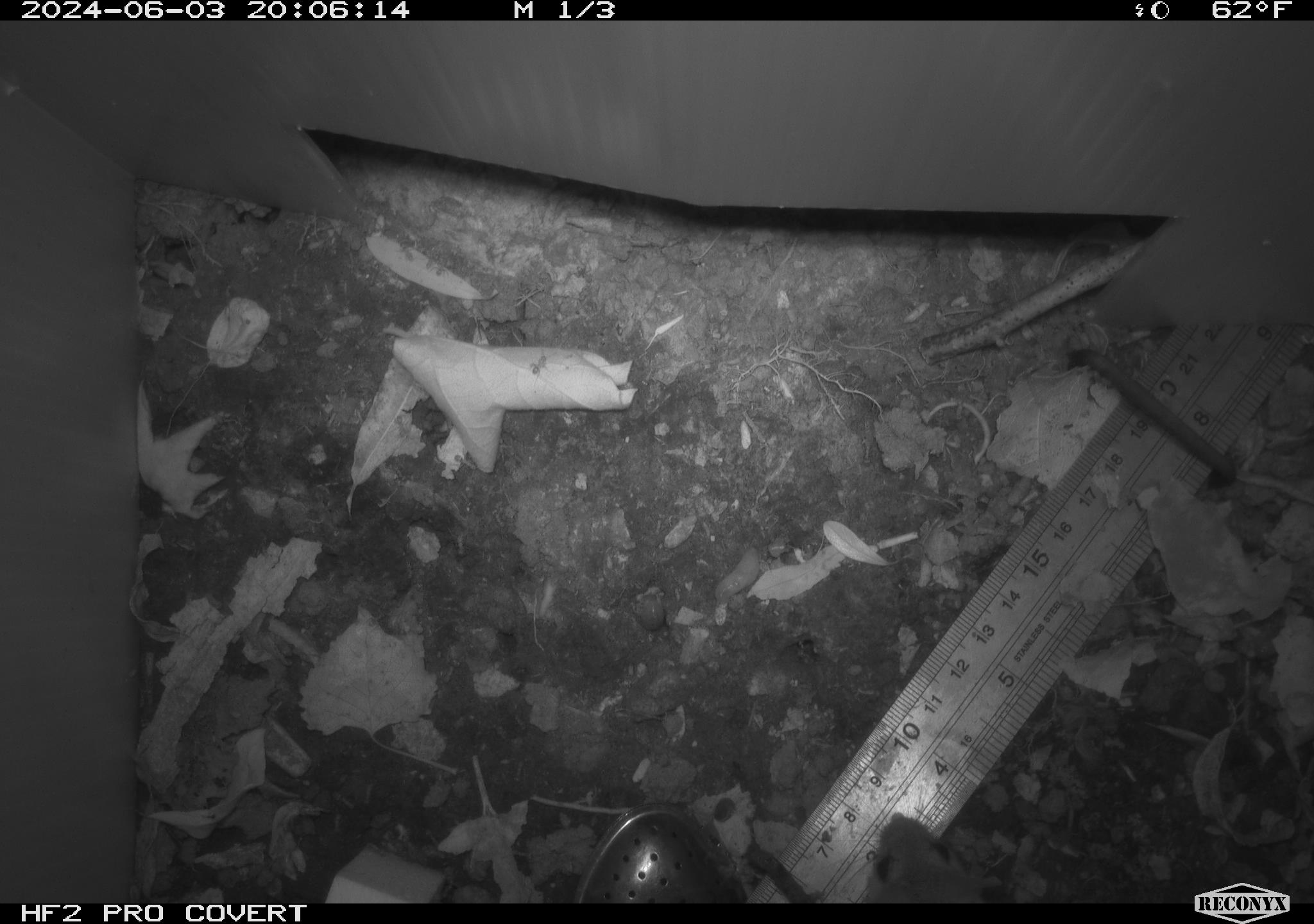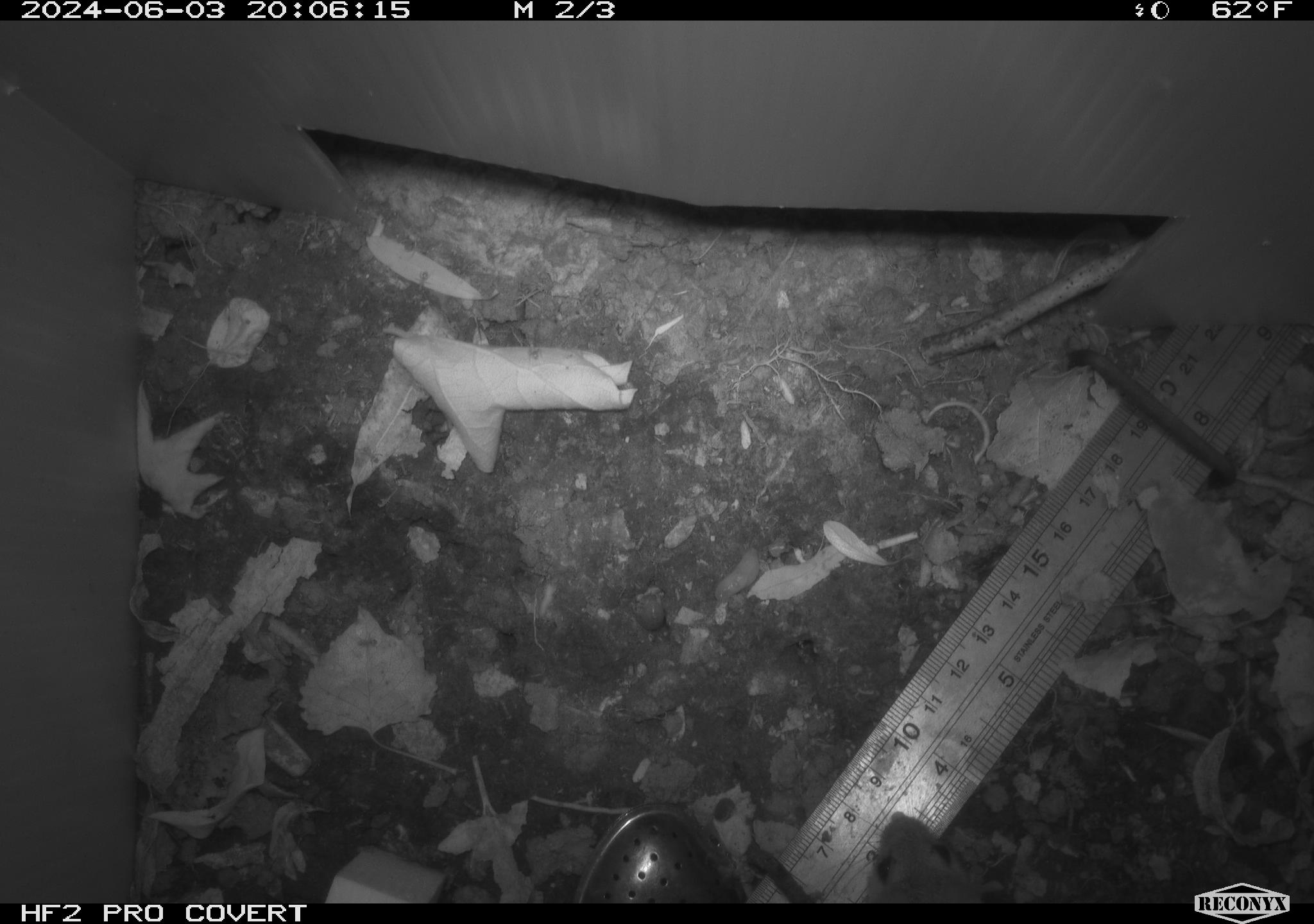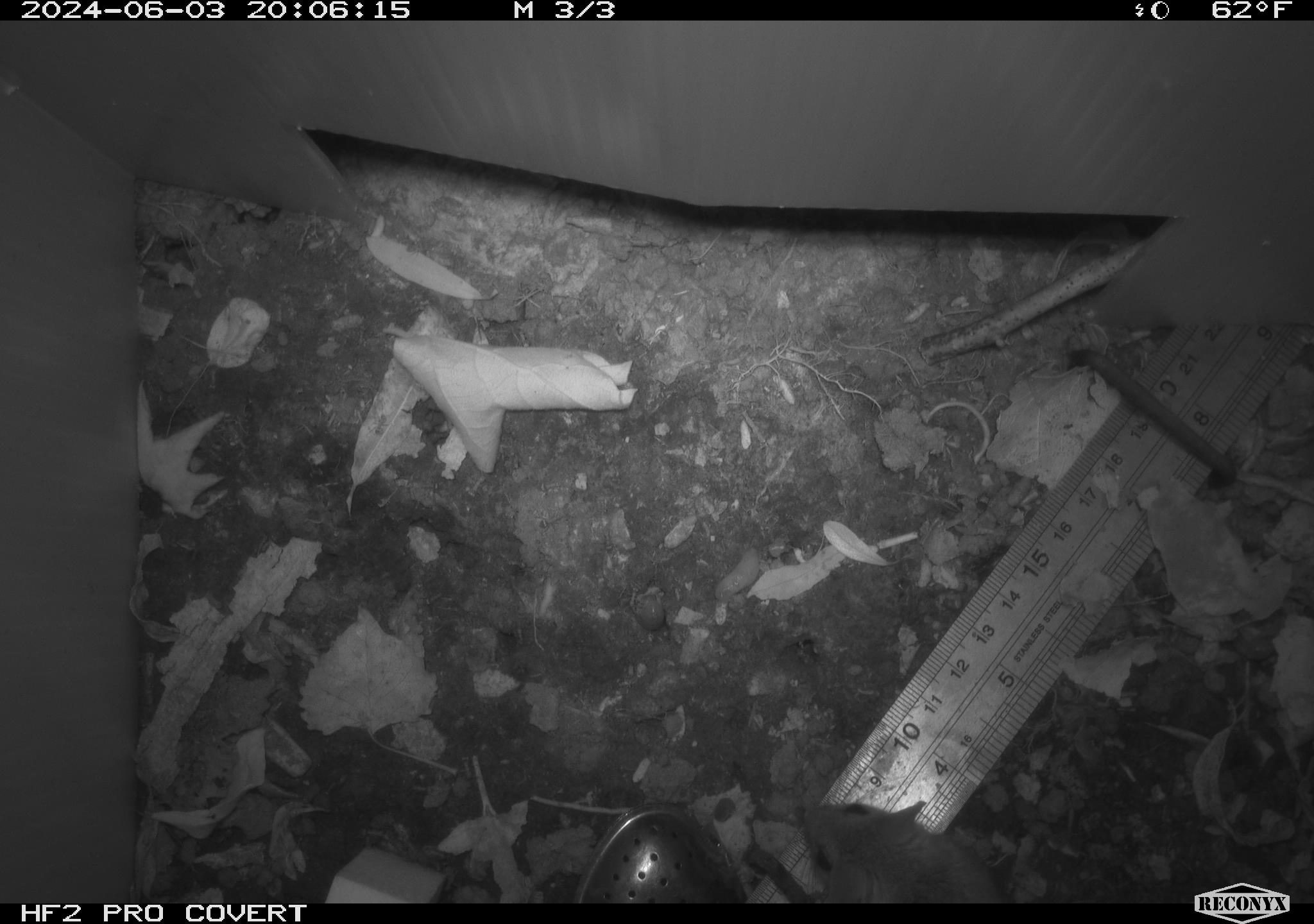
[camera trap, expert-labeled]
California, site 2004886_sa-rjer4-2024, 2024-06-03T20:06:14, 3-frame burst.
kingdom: Animalia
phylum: Chordata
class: Mammalia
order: Rodentia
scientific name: Rodentia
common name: mouse species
Mouse species (Rodentia).